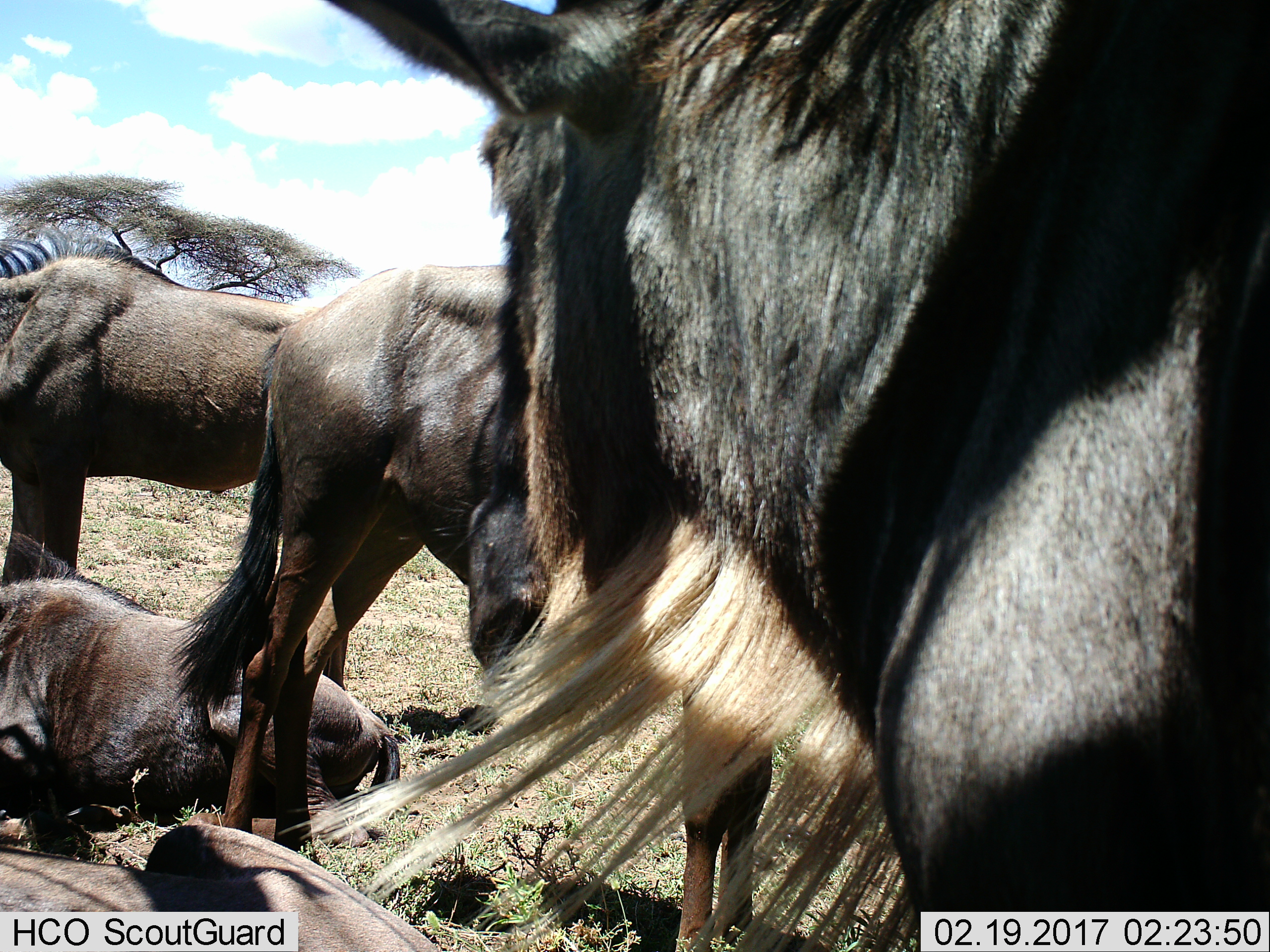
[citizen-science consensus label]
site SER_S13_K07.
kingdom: Animalia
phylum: Chordata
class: Mammalia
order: Artiodactyla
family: Bovidae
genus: Connochaetes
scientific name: Connochaetes taurinus taurinus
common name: blue wildebeest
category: wildebeestblue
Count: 5.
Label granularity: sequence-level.